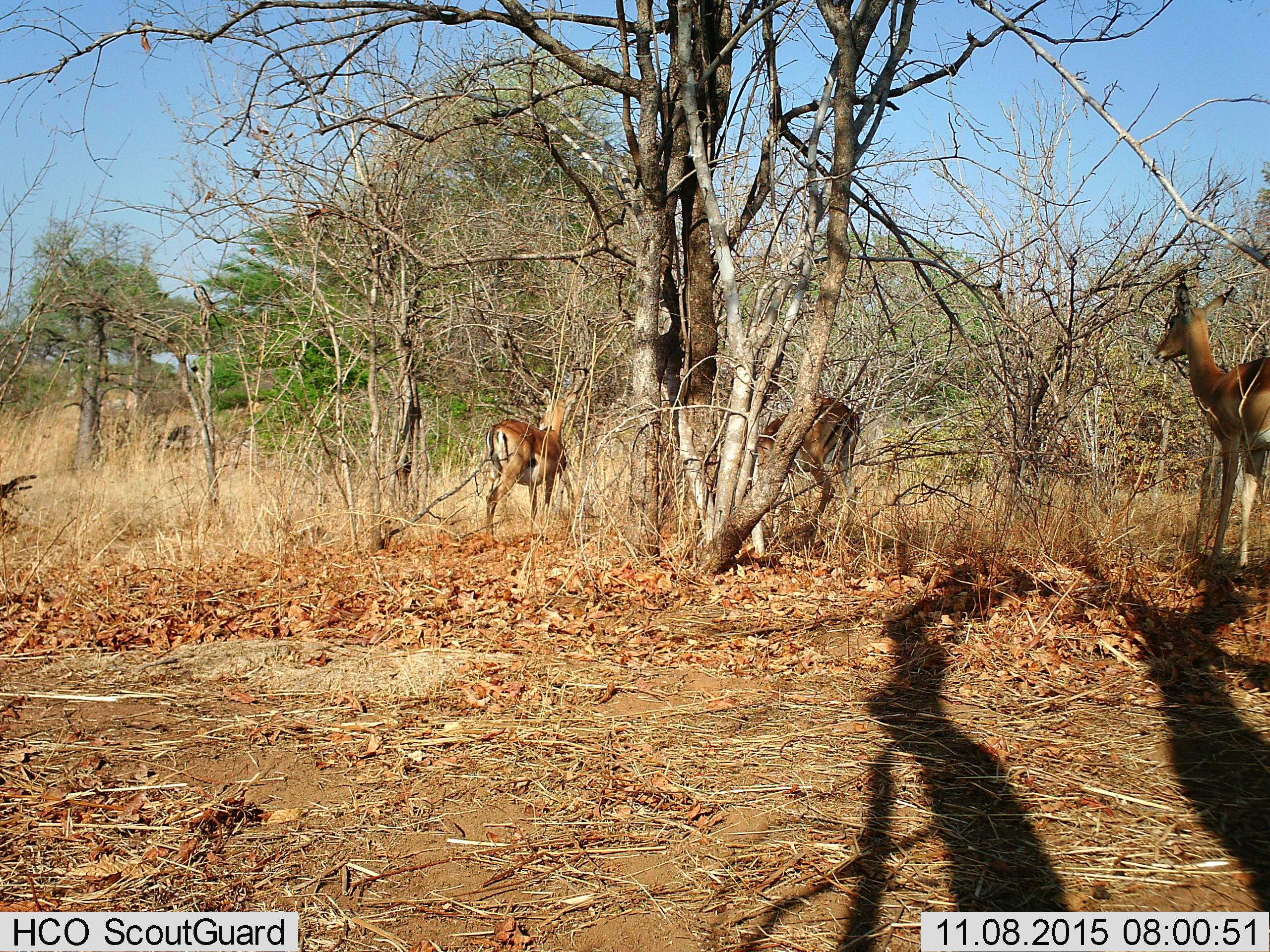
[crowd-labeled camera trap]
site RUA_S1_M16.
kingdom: Animalia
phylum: Chordata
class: Mammalia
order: Artiodactyla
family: Bovidae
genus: Aepyceros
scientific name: Aepyceros melampus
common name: impala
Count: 3.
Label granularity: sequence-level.